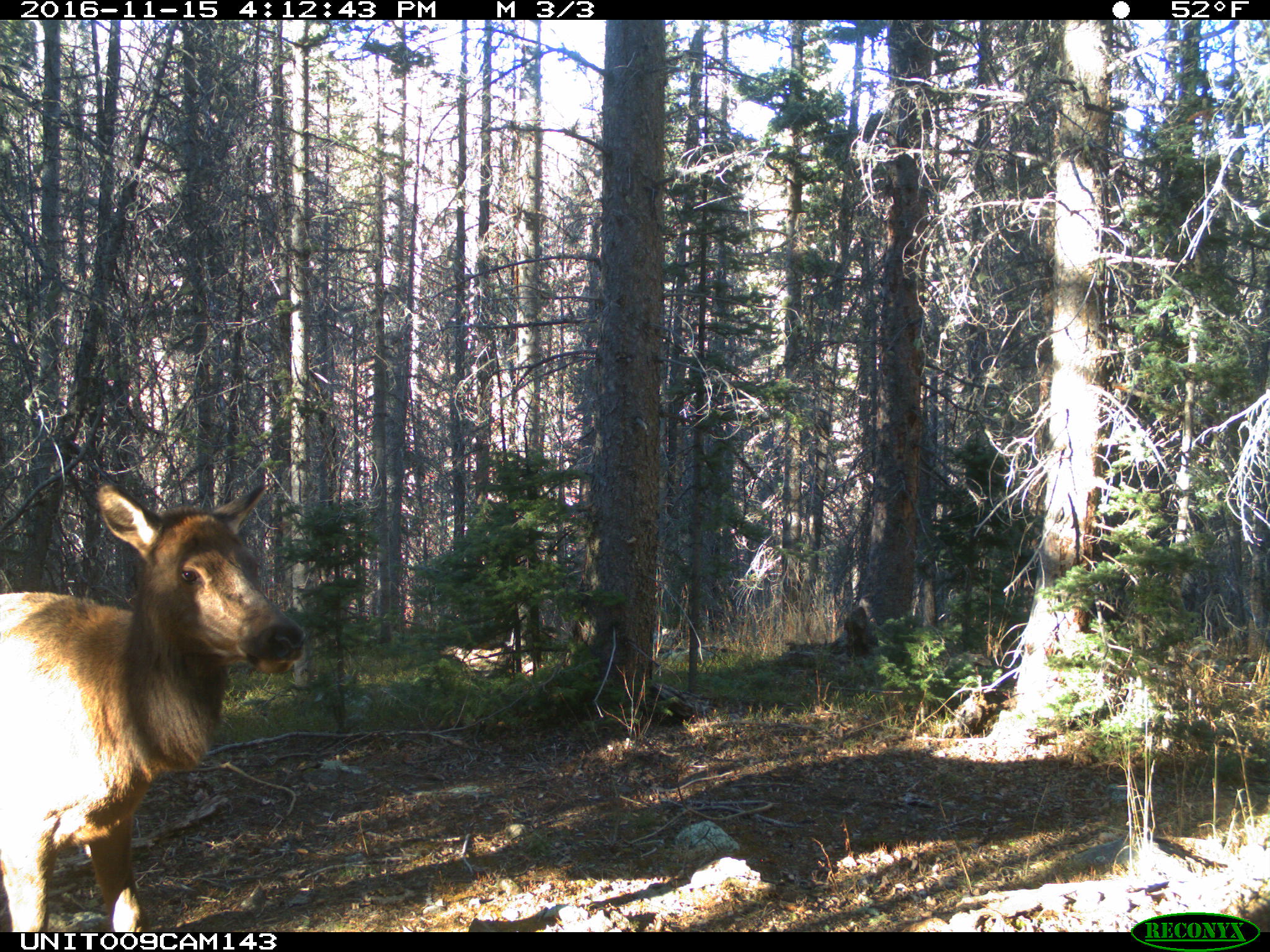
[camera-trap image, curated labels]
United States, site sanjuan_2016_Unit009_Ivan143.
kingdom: Animalia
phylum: Chordata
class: Mammalia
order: Artiodactyla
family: Cervidae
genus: Cervus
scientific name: Cervus elaphus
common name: red deer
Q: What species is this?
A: Cervus elaphus (red deer).